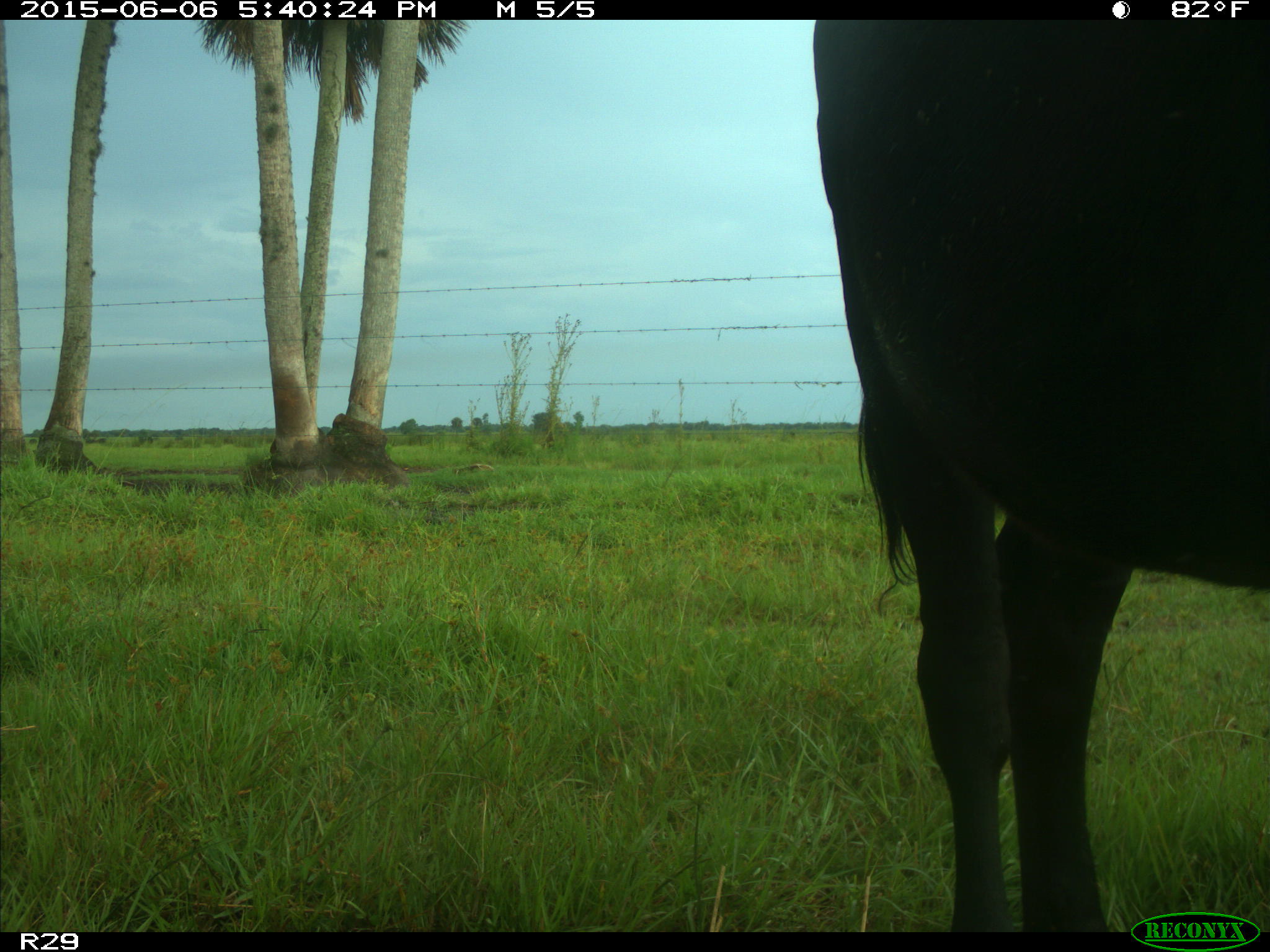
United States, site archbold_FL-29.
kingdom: Animalia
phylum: Chordata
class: Mammalia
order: Artiodactyla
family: Bovidae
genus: Bos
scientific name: Bos taurus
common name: domestic cow